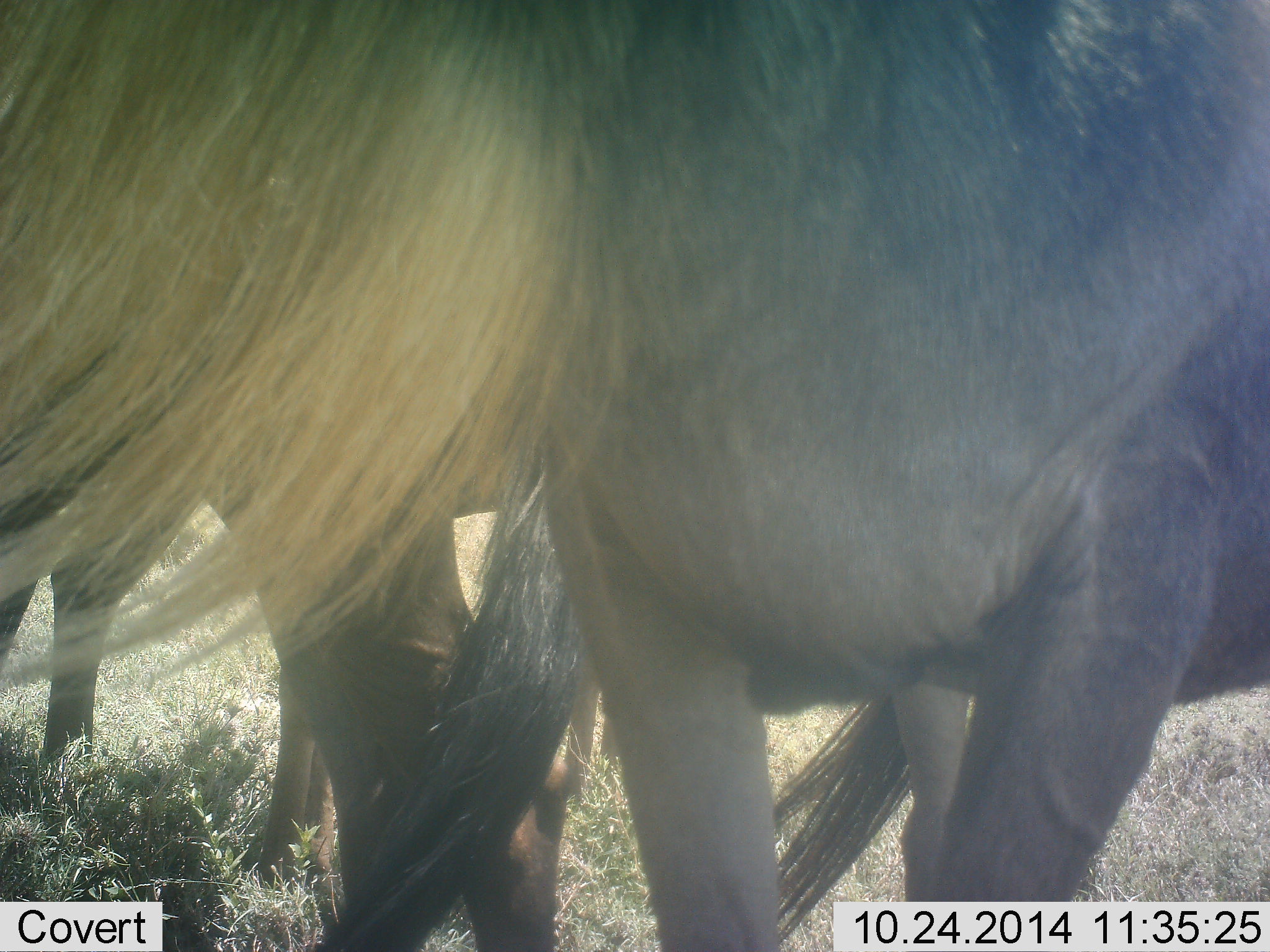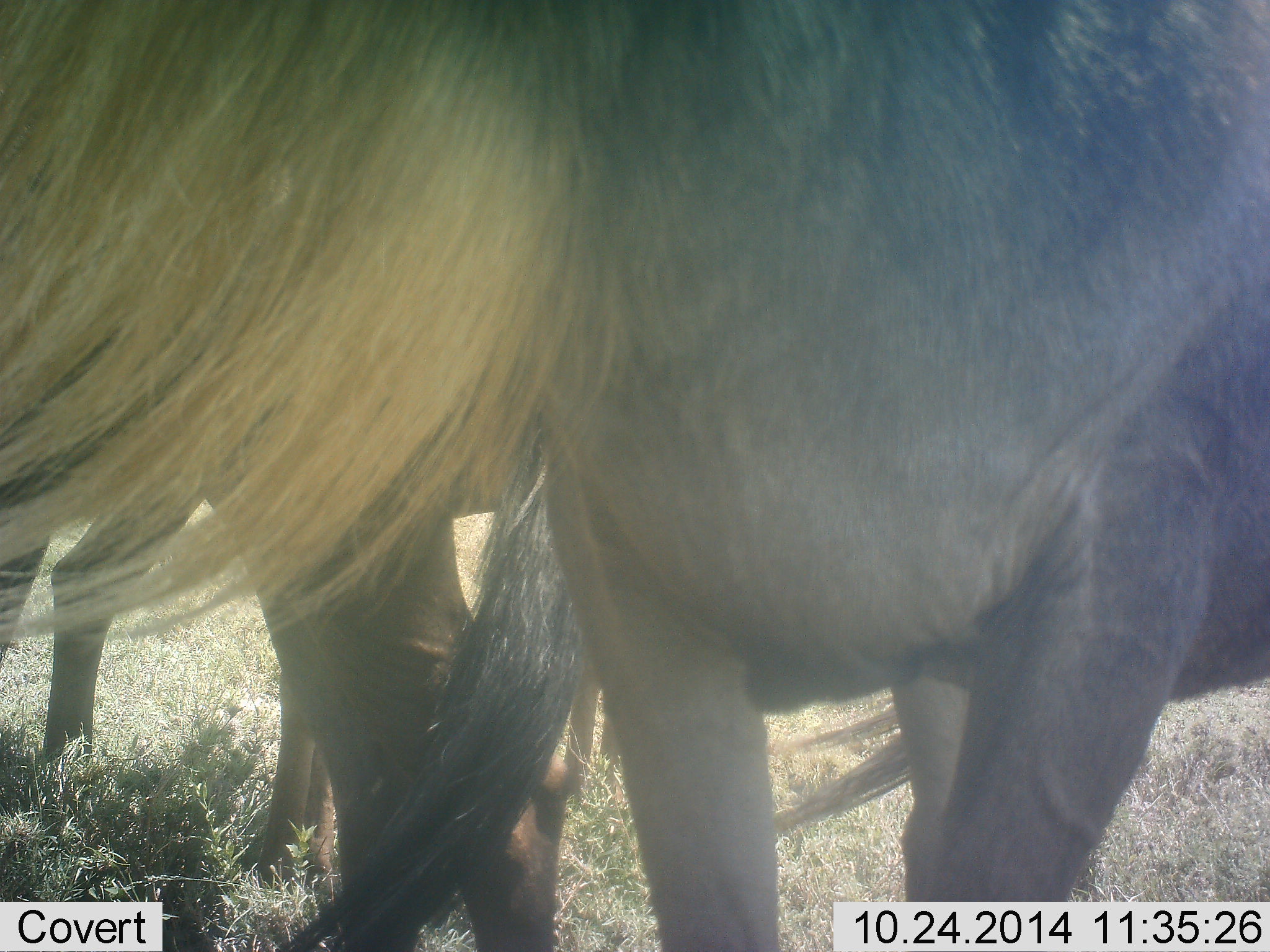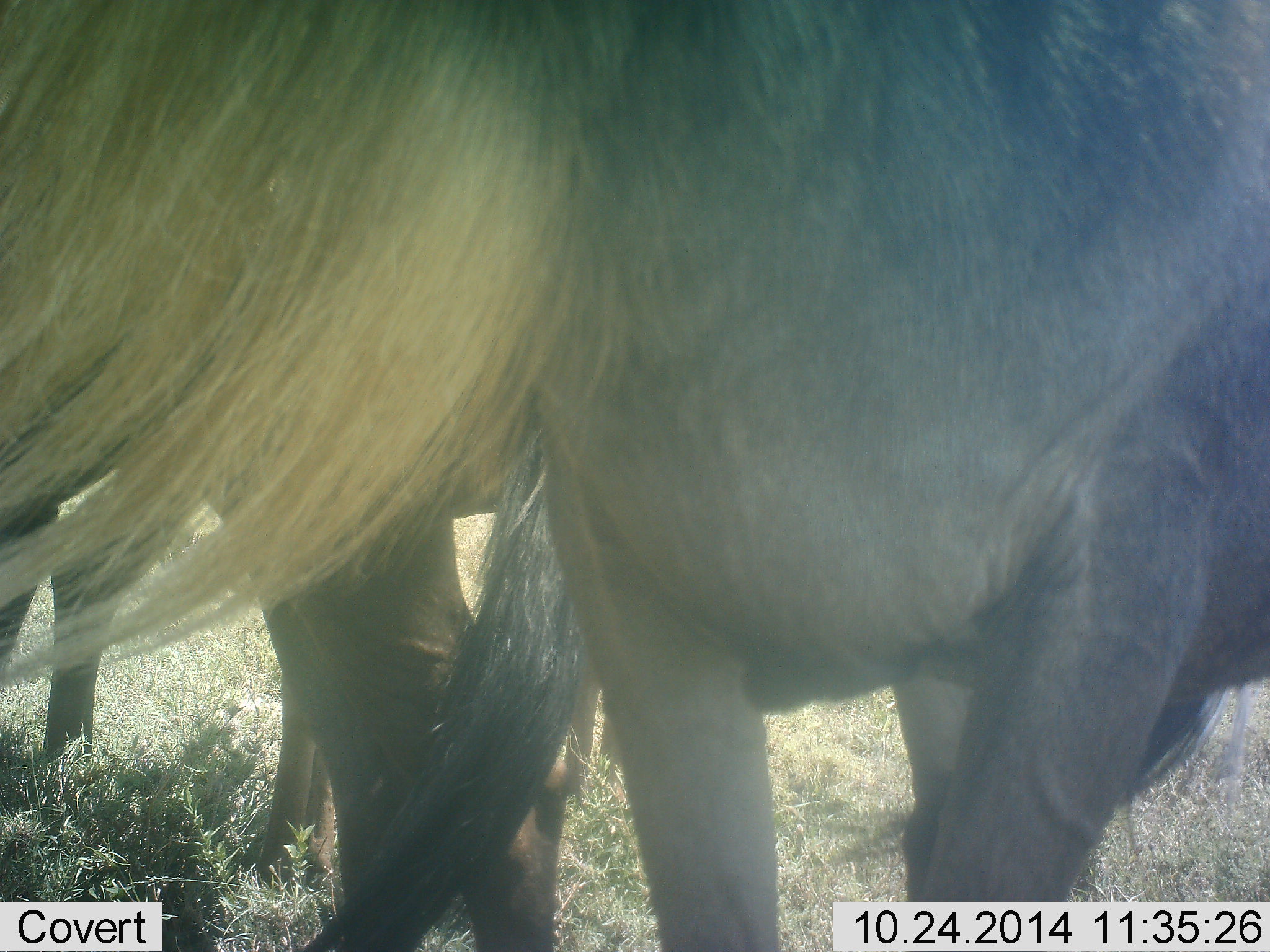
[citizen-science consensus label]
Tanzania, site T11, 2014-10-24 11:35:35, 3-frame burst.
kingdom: Animalia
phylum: Chordata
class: Mammalia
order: Artiodactyla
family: Bovidae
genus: Connochaetes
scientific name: Connochaetes taurinus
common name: blue wildebeest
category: wildebeest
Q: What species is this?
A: Wildebeest (blue wildebeest) (Connochaetes taurinus).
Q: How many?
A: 2.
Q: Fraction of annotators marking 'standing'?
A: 100%.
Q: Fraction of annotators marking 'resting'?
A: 0%.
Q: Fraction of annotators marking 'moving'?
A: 0%.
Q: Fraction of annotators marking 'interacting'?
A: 0%.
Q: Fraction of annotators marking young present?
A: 0%.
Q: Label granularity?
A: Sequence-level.